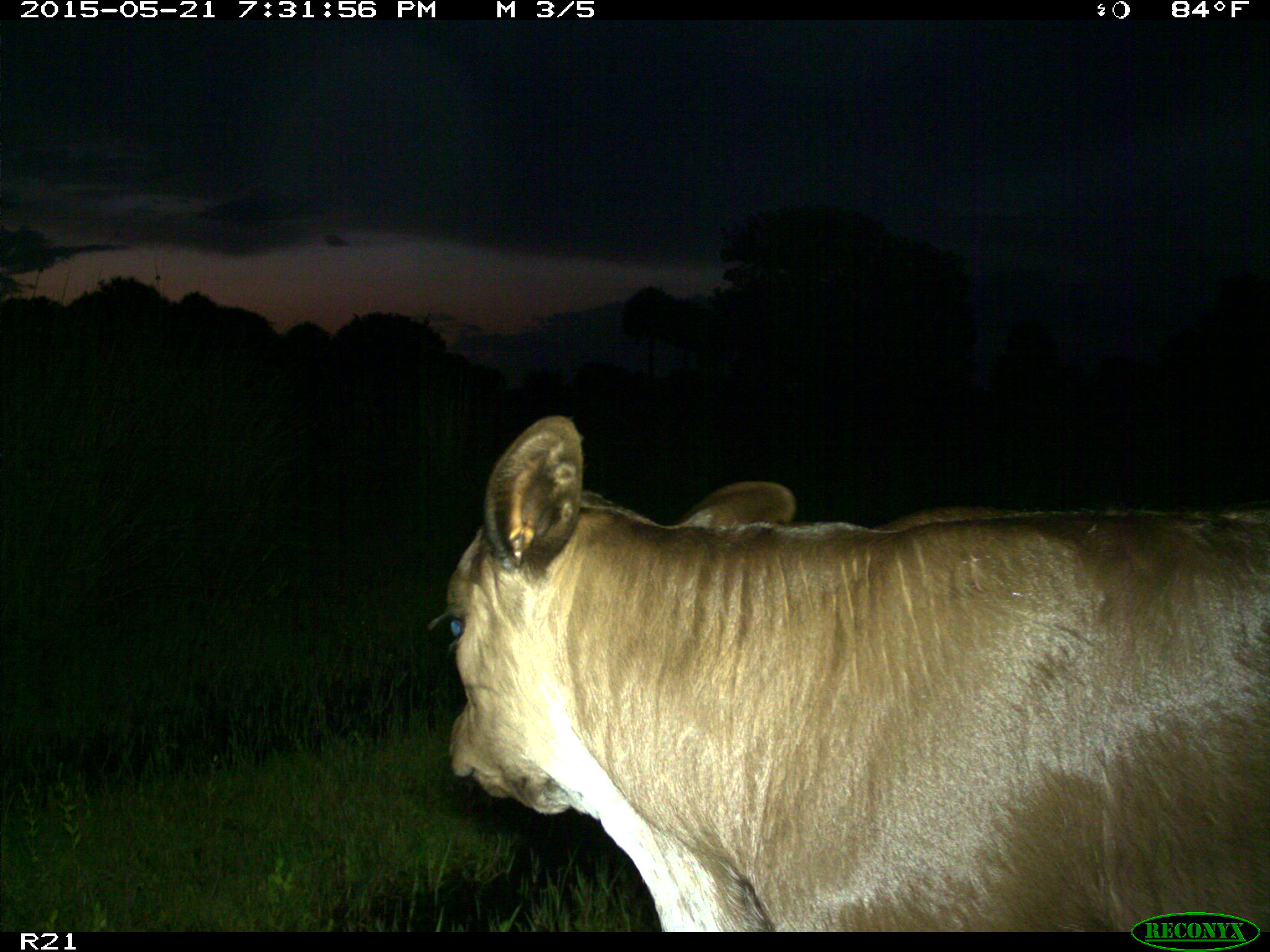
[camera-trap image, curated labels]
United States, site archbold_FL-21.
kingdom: Animalia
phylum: Chordata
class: Mammalia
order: Artiodactyla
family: Bovidae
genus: Bos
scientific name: Bos taurus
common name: domestic cow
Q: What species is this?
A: Bos taurus (domestic cow).